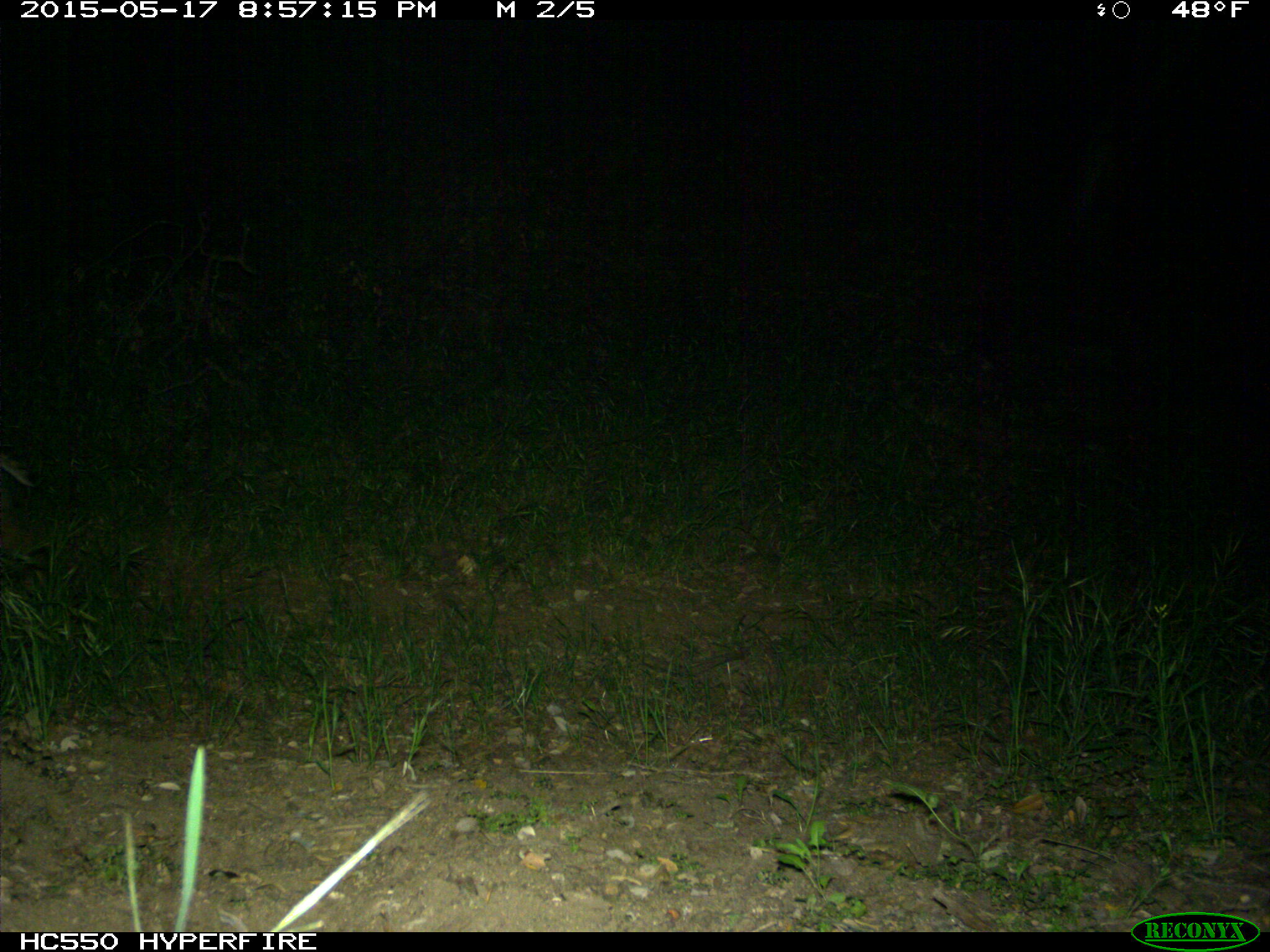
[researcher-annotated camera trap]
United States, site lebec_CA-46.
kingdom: Animalia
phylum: Chordata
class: Mammalia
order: Carnivora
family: Felidae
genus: Lynx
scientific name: Lynx rufus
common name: bobcat